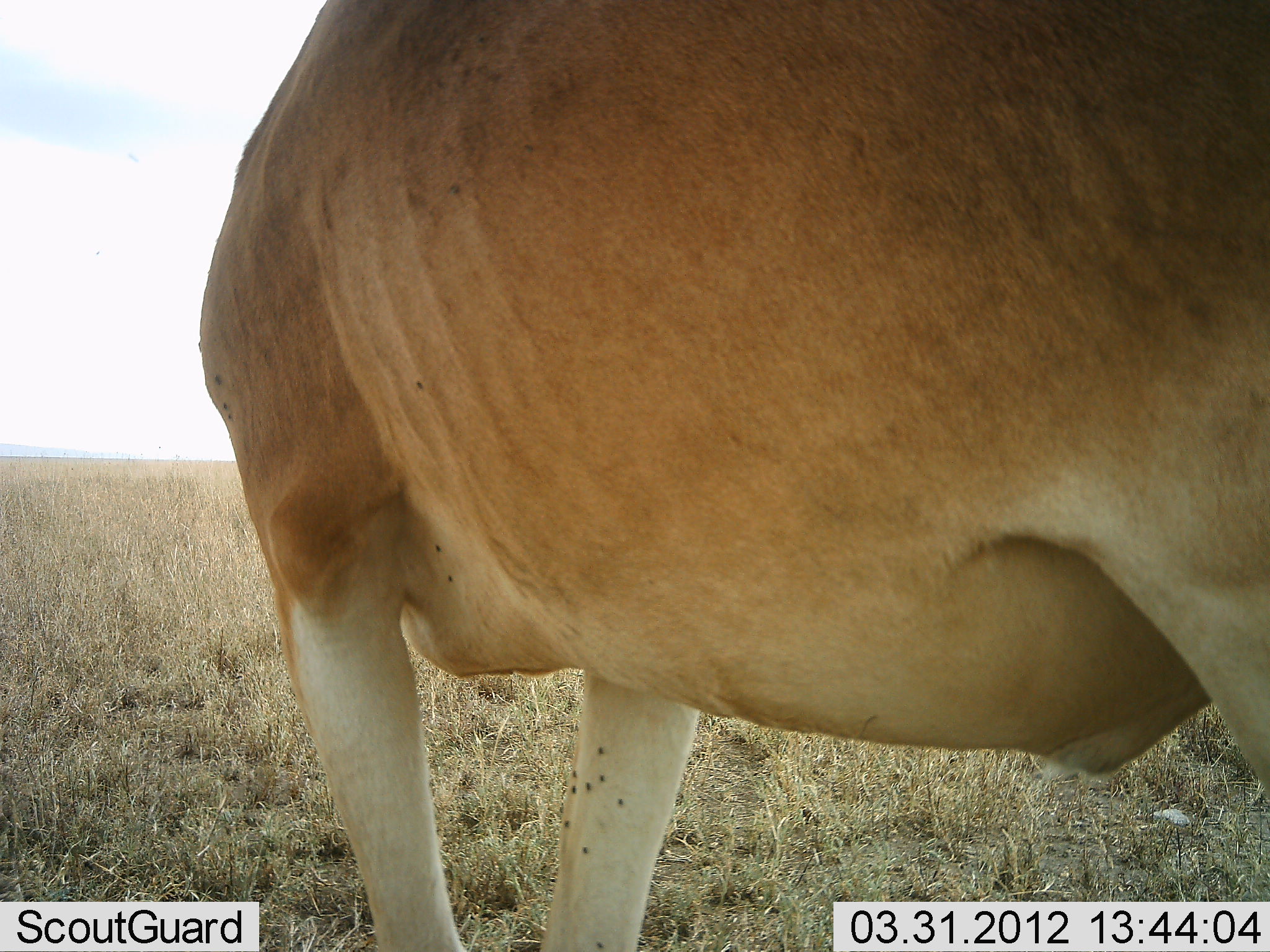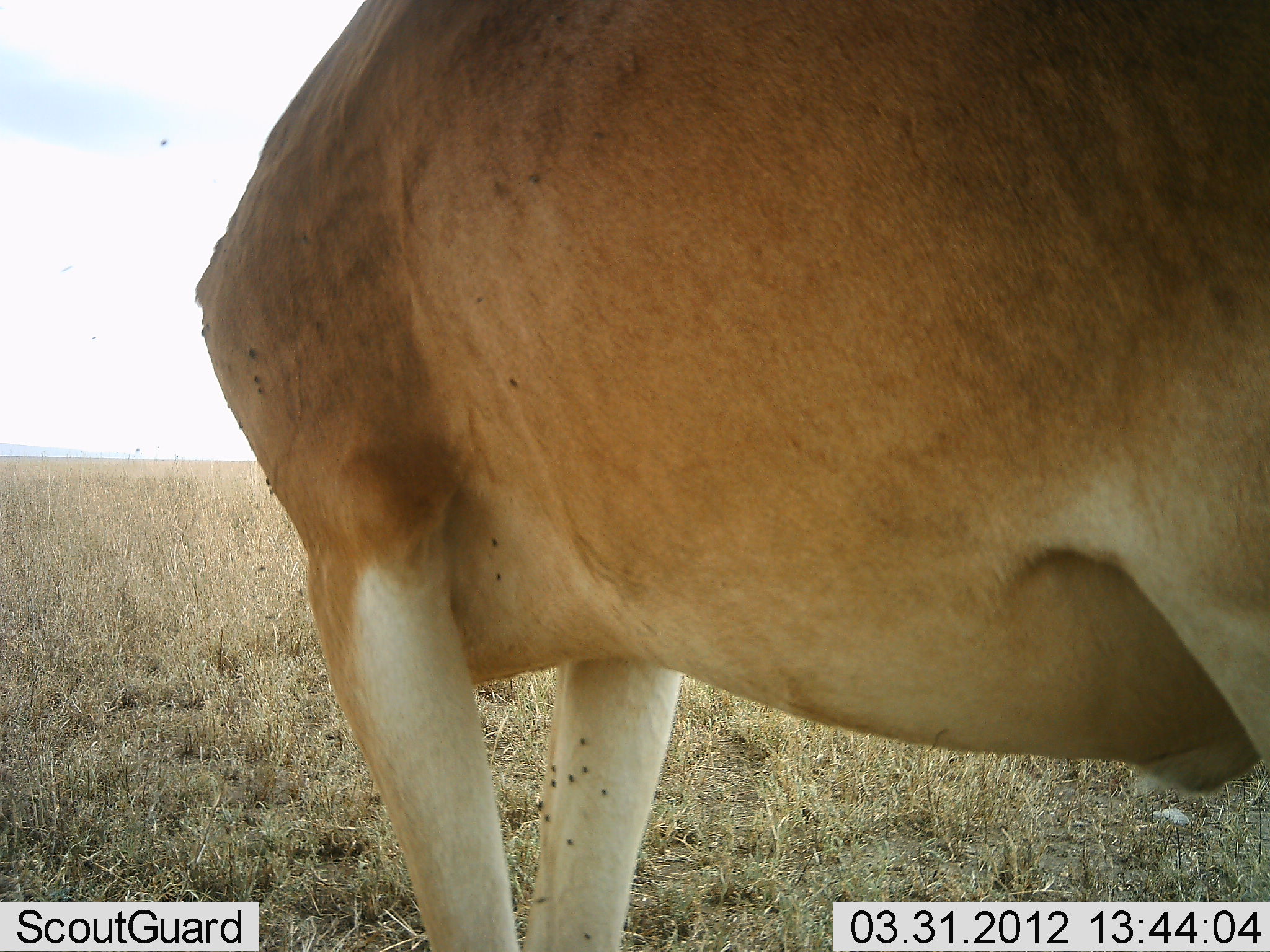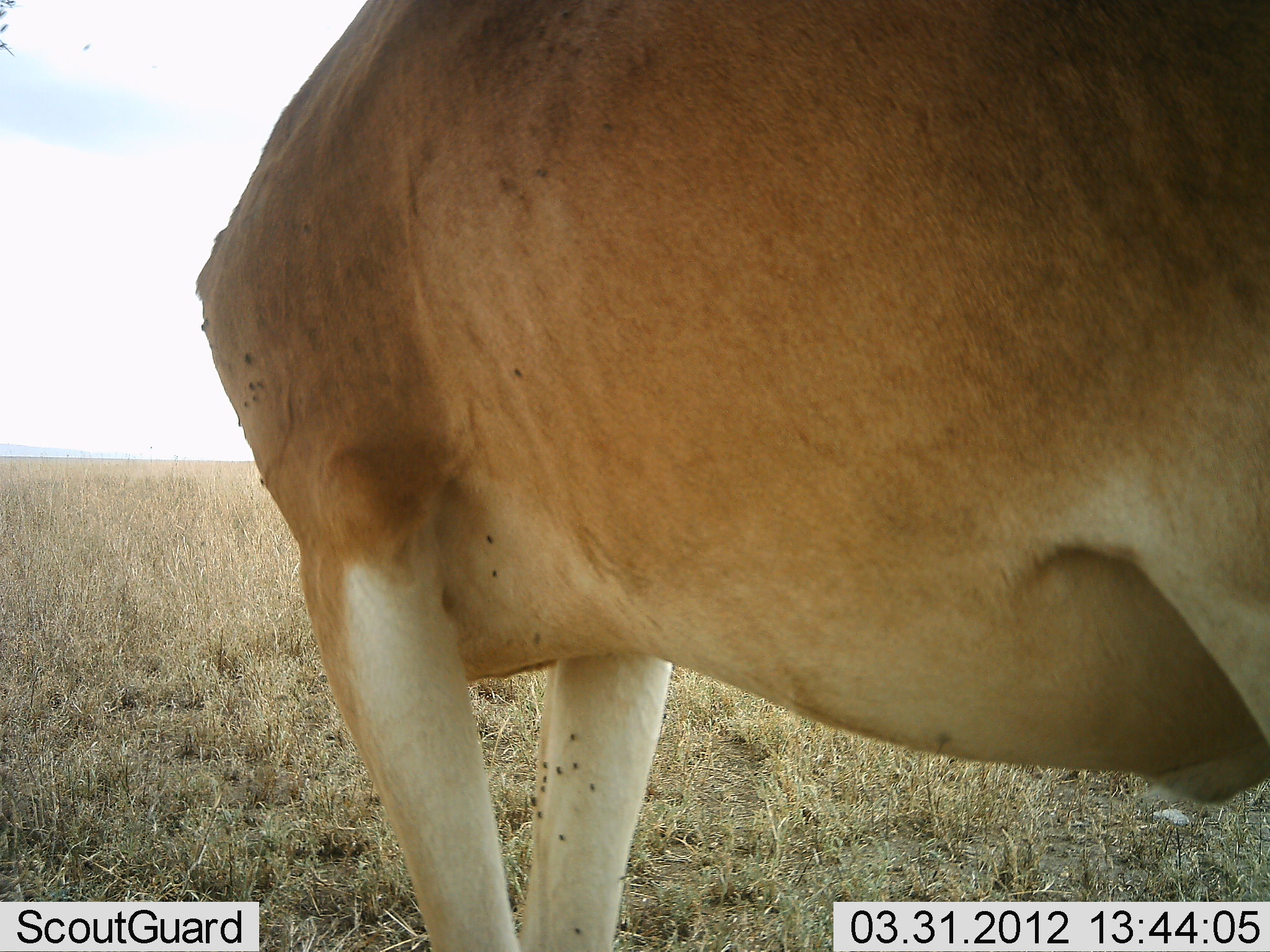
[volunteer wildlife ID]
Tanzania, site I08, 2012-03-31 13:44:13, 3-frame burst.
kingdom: Animalia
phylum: Chordata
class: Mammalia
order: Artiodactyla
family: Bovidae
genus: Alcelaphus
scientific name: Alcelaphus buselaphus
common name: hartebeest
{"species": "hartebeest (Alcelaphus buselaphus)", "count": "1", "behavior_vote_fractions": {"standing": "94%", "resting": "0%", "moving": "6%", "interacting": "0%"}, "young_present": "0%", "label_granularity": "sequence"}